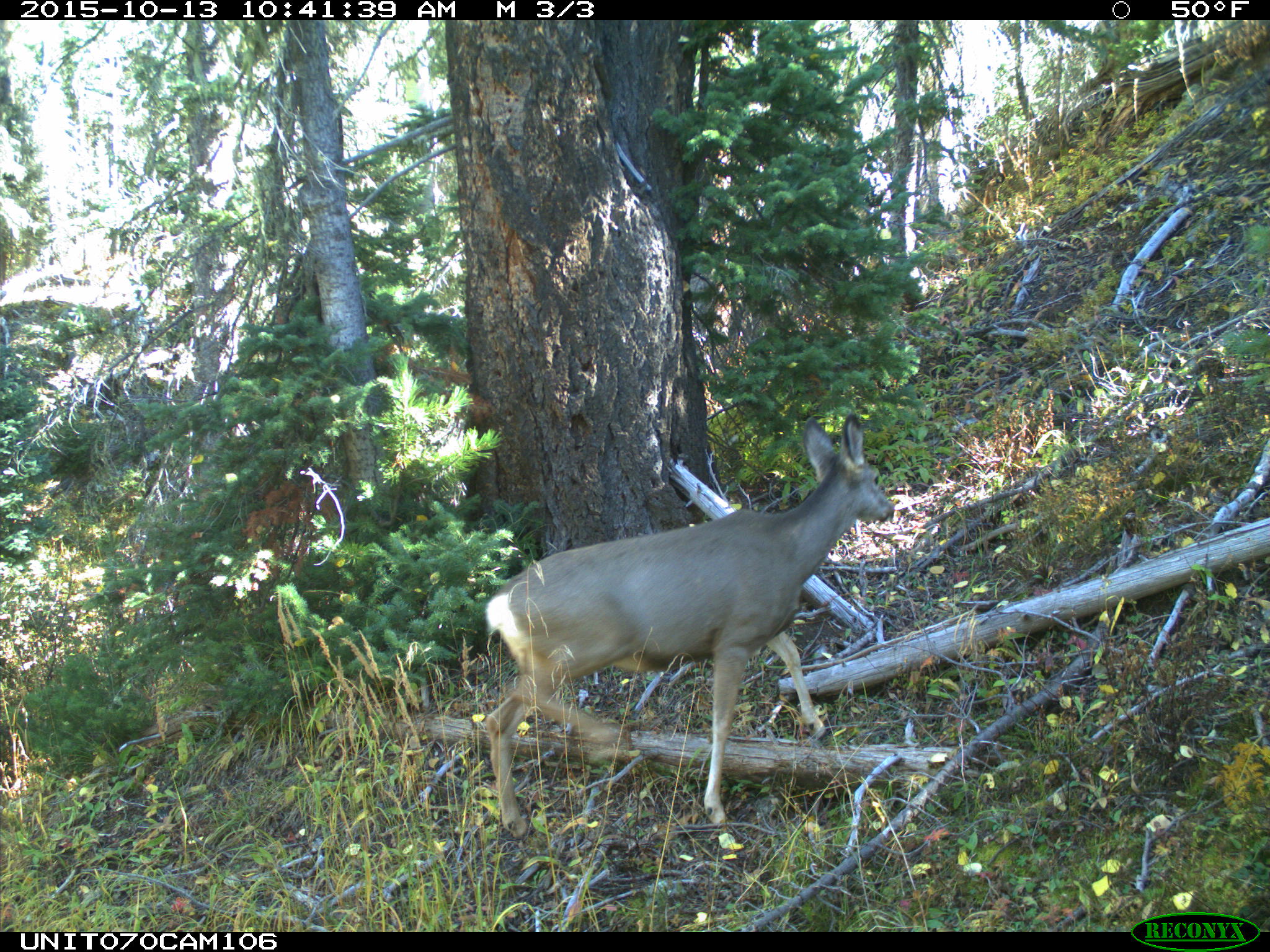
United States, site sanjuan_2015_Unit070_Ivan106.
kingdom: Animalia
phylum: Chordata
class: Mammalia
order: Artiodactyla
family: Cervidae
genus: Odocoileus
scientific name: Odocoileus hemionus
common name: mule deer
Odocoileus hemionus (mule deer).